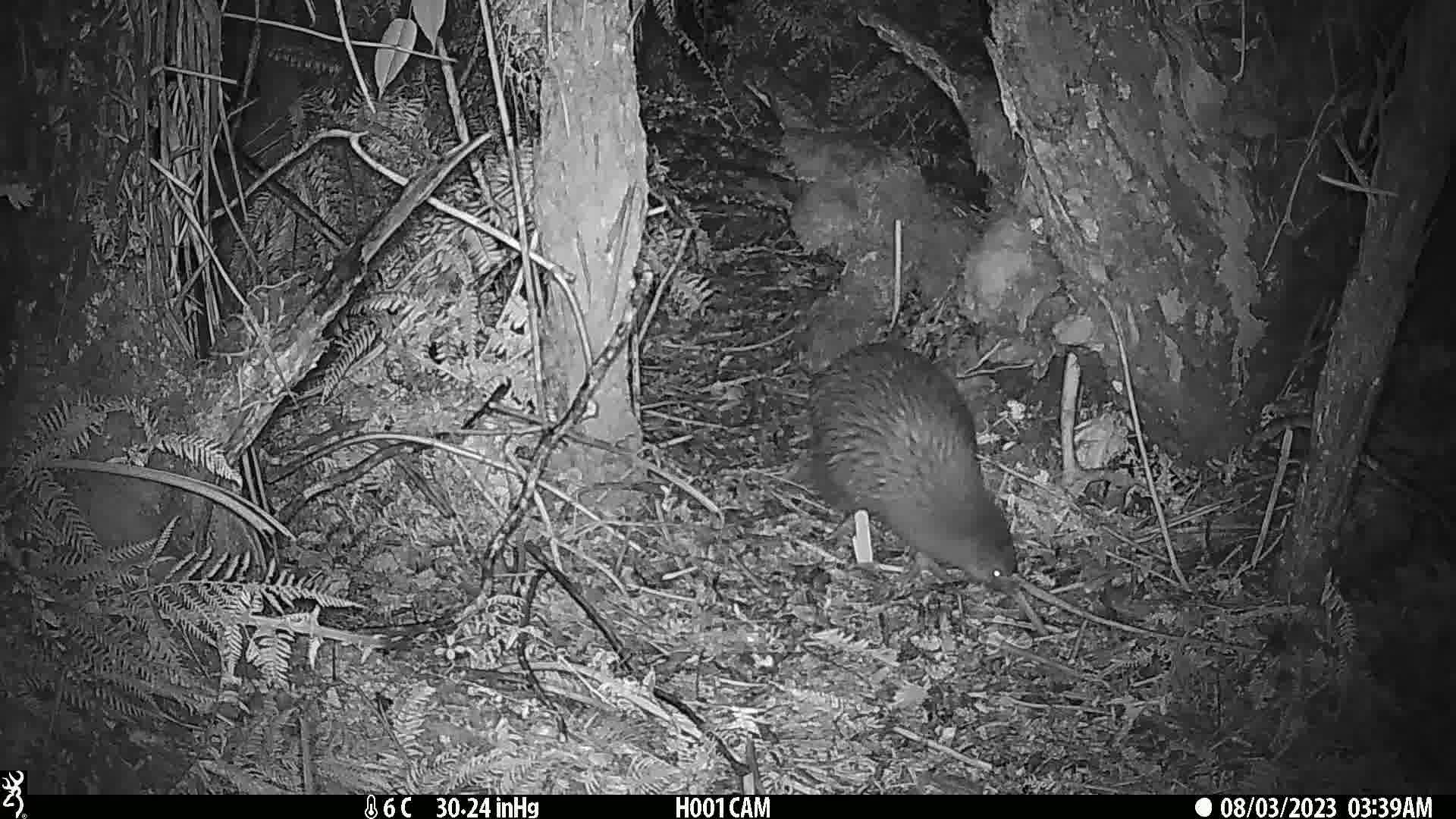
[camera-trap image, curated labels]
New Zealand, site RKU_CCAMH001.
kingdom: Animalia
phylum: Chordata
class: Aves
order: Apterygiformes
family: Apterygidae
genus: Apteryx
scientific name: Apteryx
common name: kiwi